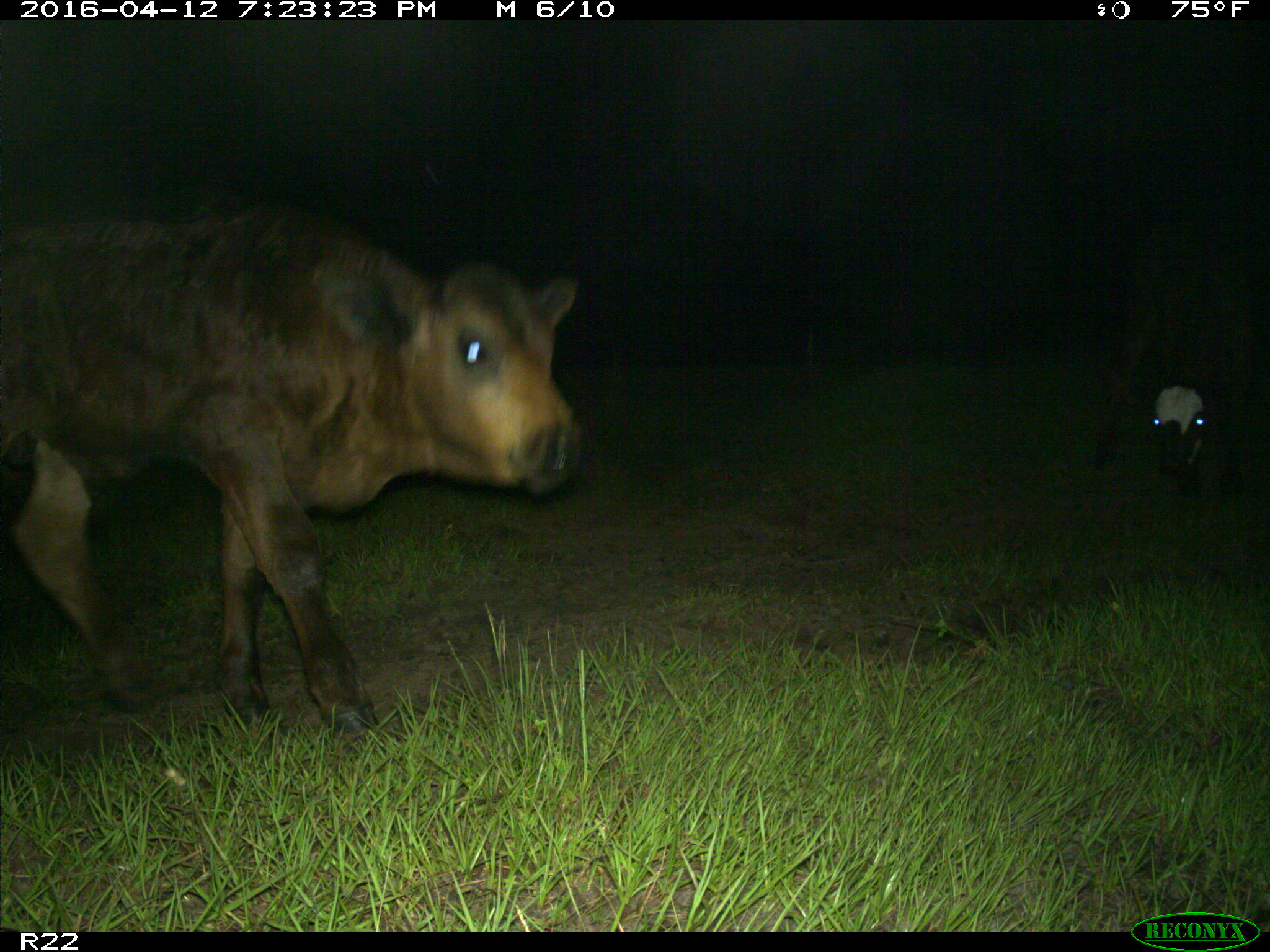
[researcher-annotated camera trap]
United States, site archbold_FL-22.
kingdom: Animalia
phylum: Chordata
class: Mammalia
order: Artiodactyla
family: Bovidae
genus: Bos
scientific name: Bos taurus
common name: domestic cow